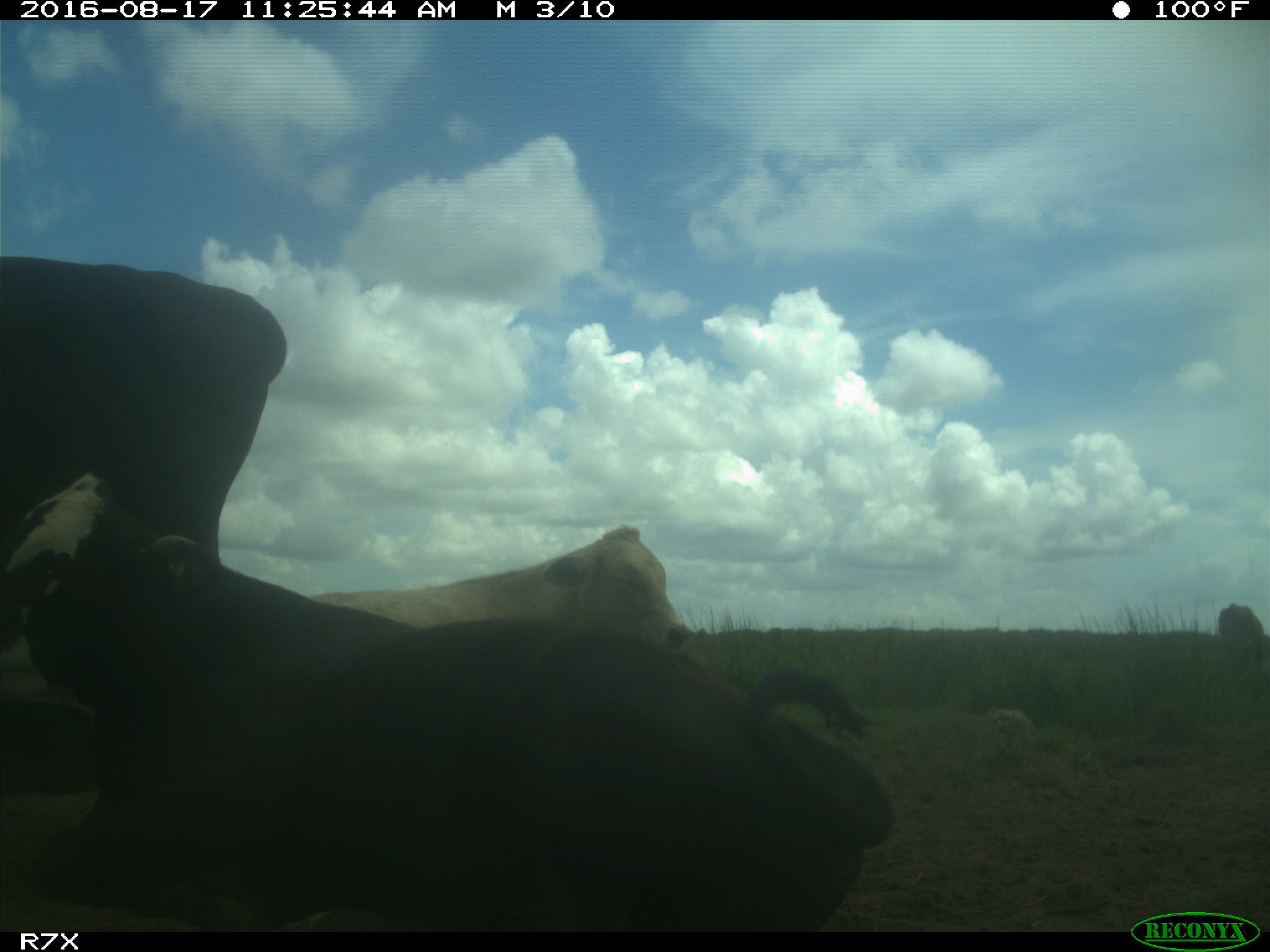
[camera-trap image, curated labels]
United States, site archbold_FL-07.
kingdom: Animalia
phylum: Chordata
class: Mammalia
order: Artiodactyla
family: Bovidae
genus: Bos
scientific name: Bos taurus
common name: domestic cow